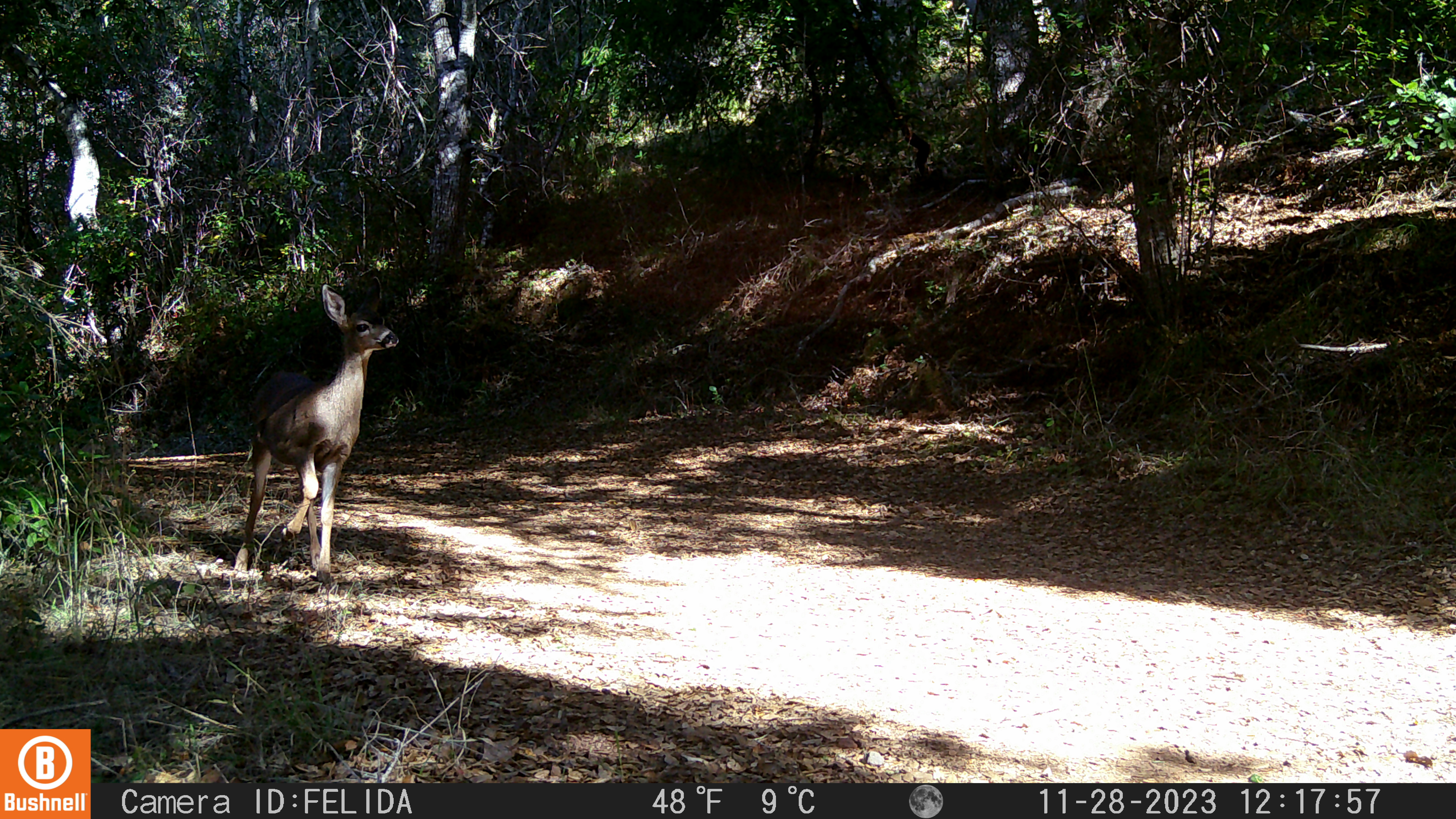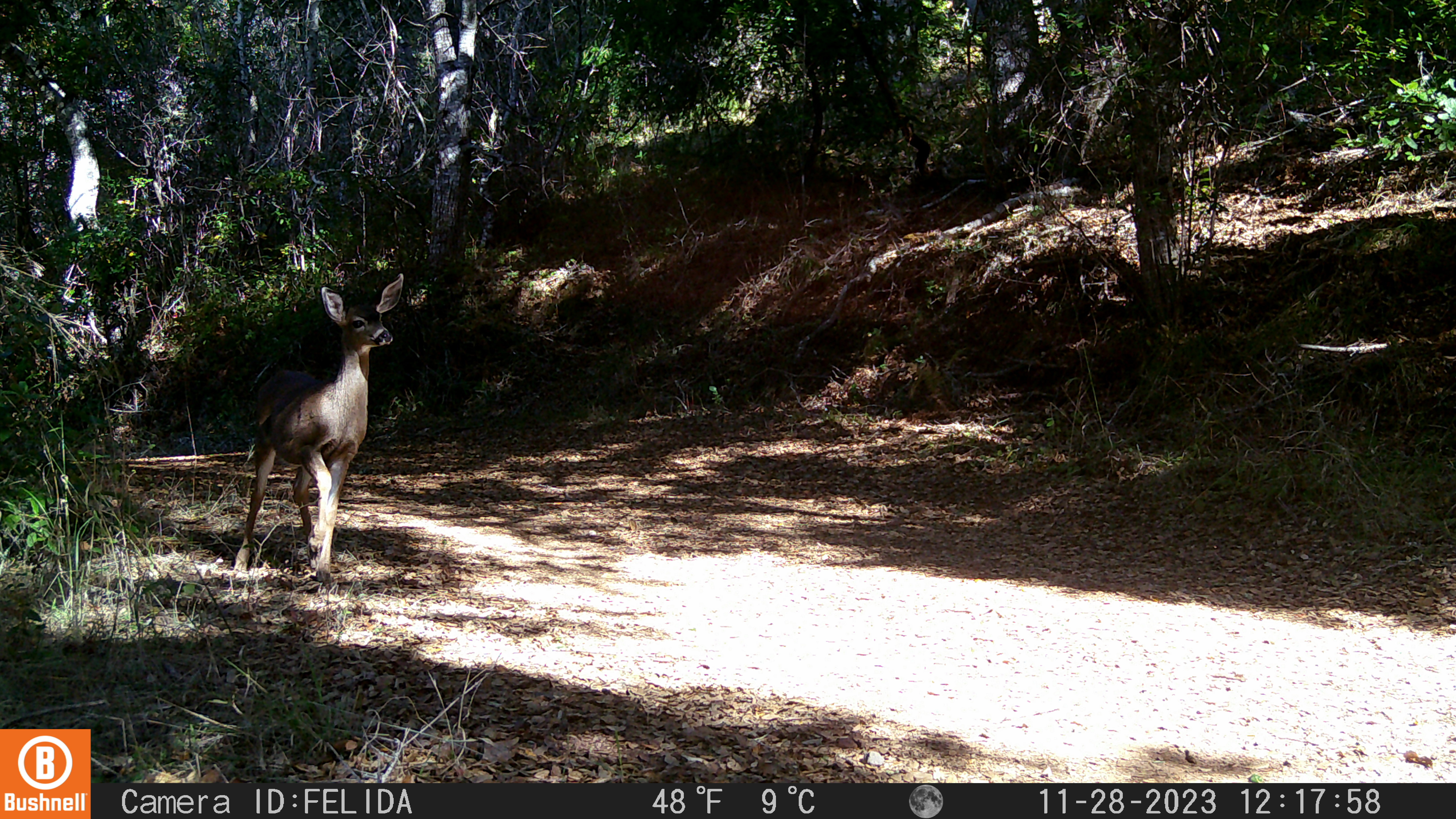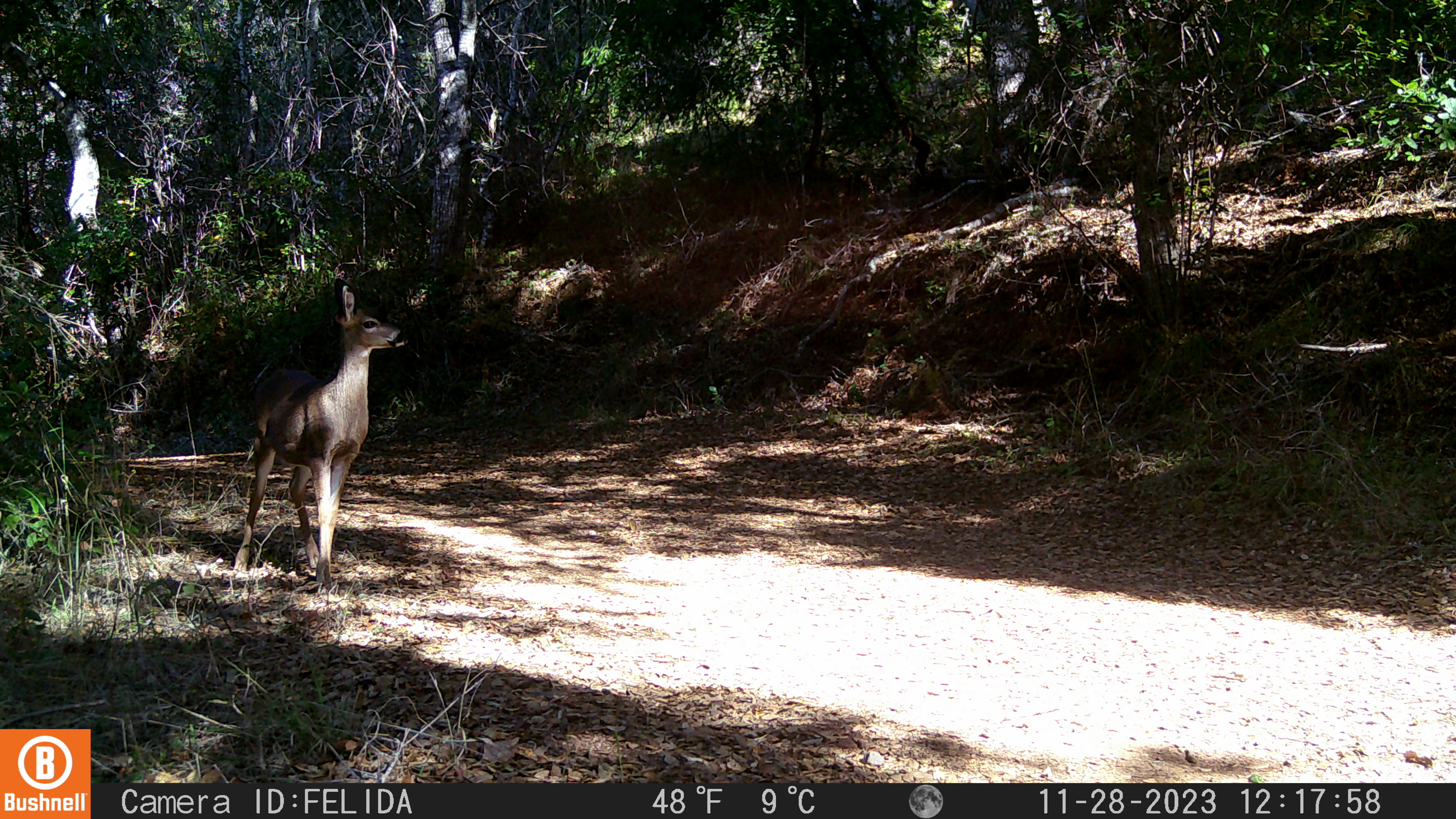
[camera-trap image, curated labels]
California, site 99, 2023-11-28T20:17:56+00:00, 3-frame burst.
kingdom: Animalia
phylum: Chordata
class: Mammalia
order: Artiodactyla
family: Cervidae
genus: Odocoileus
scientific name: Odocoileus hemionus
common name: mule deer